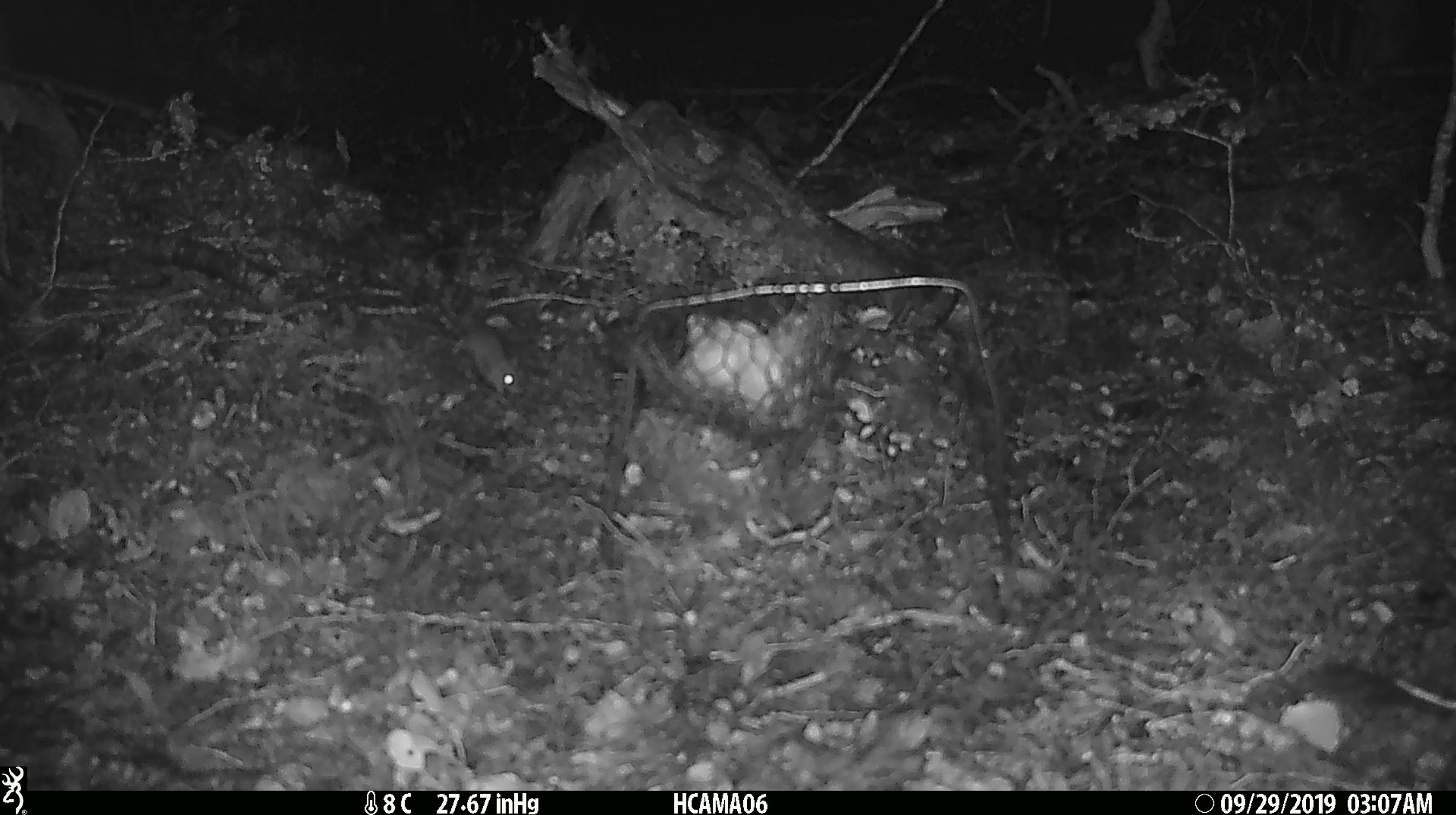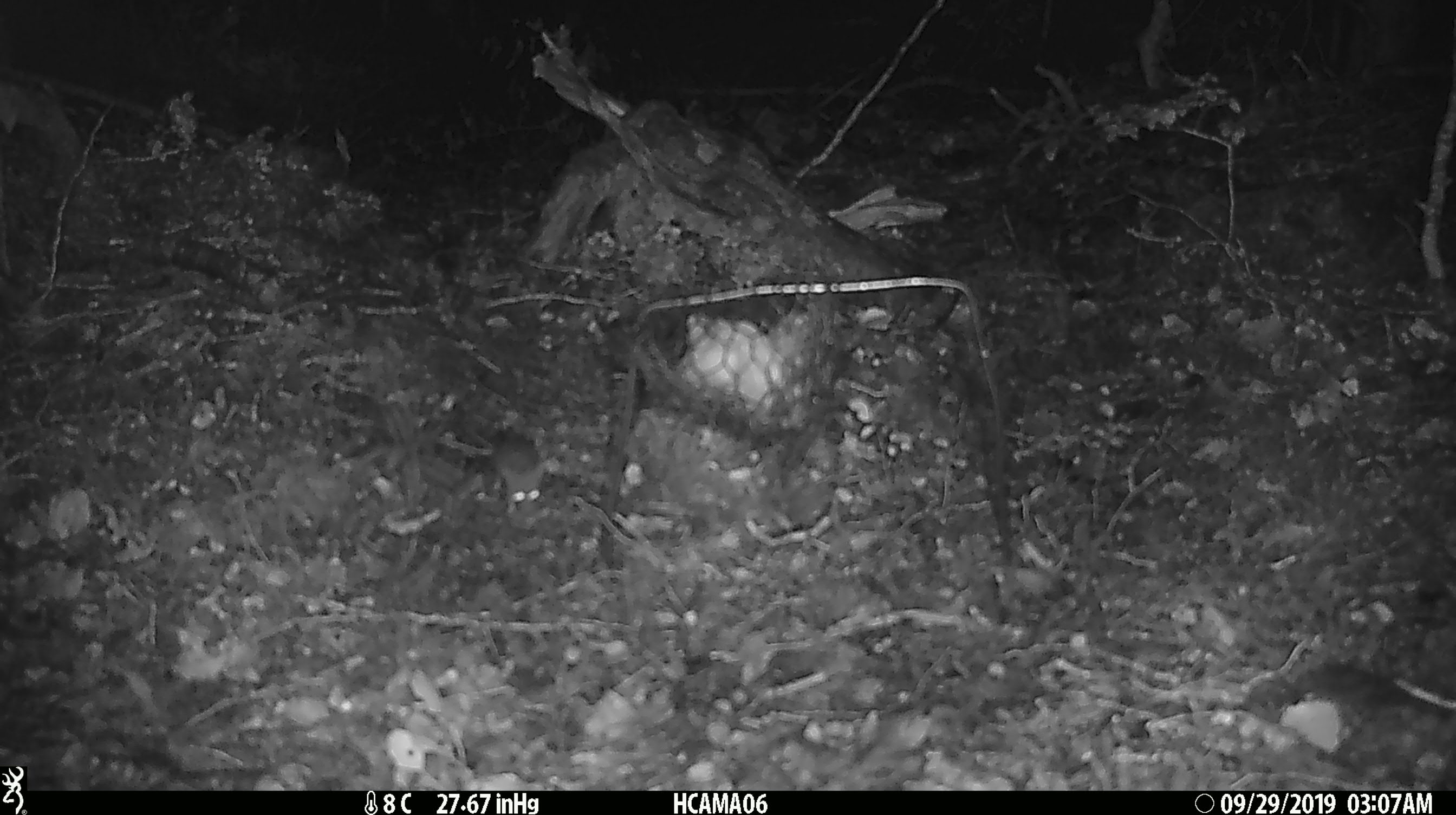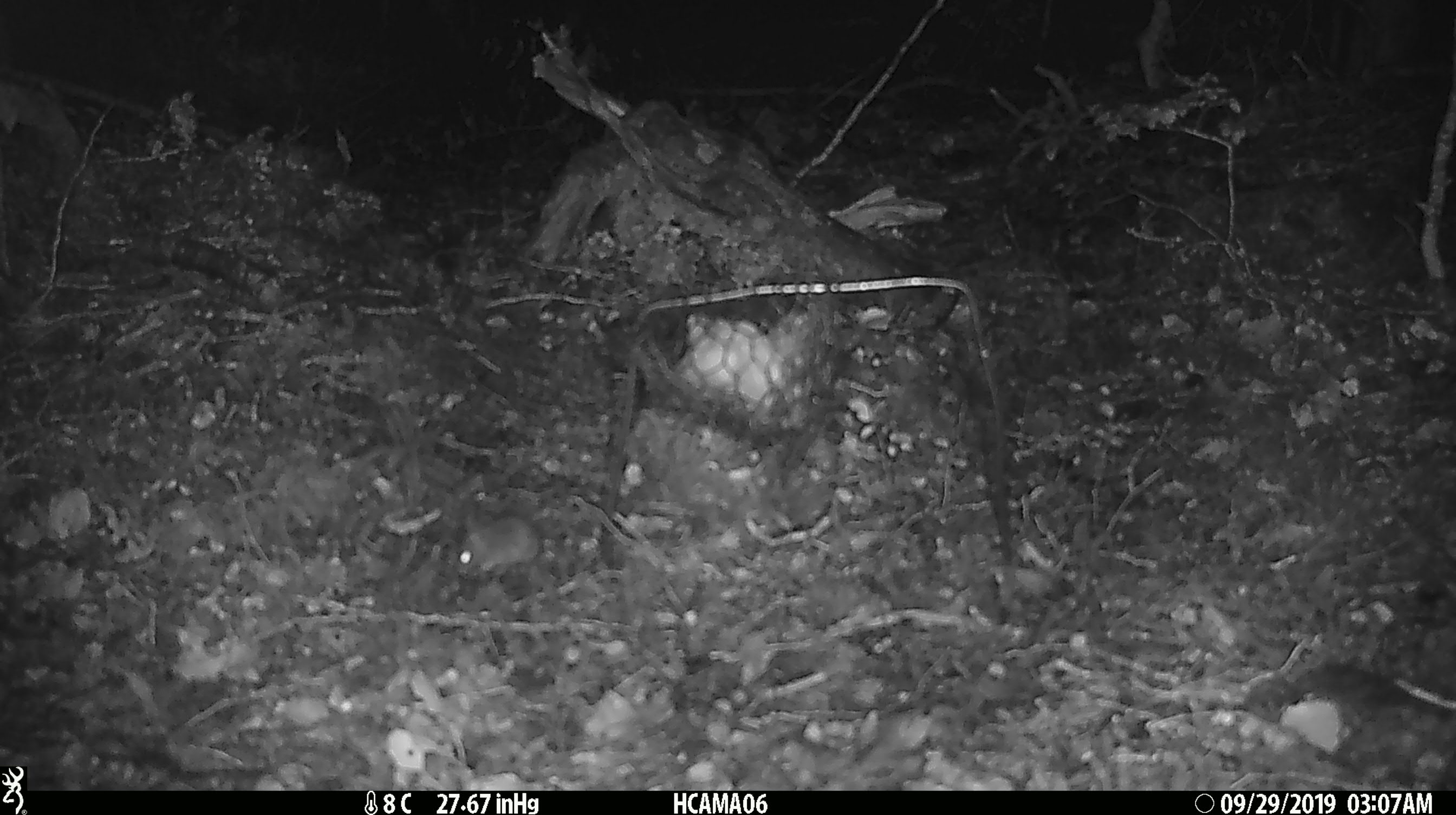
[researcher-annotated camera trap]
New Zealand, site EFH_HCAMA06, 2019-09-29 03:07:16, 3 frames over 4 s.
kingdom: Animalia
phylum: Chordata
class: Mammalia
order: Rodentia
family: Muridae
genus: Mus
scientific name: Mus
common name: mouse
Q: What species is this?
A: Mouse (Mus).